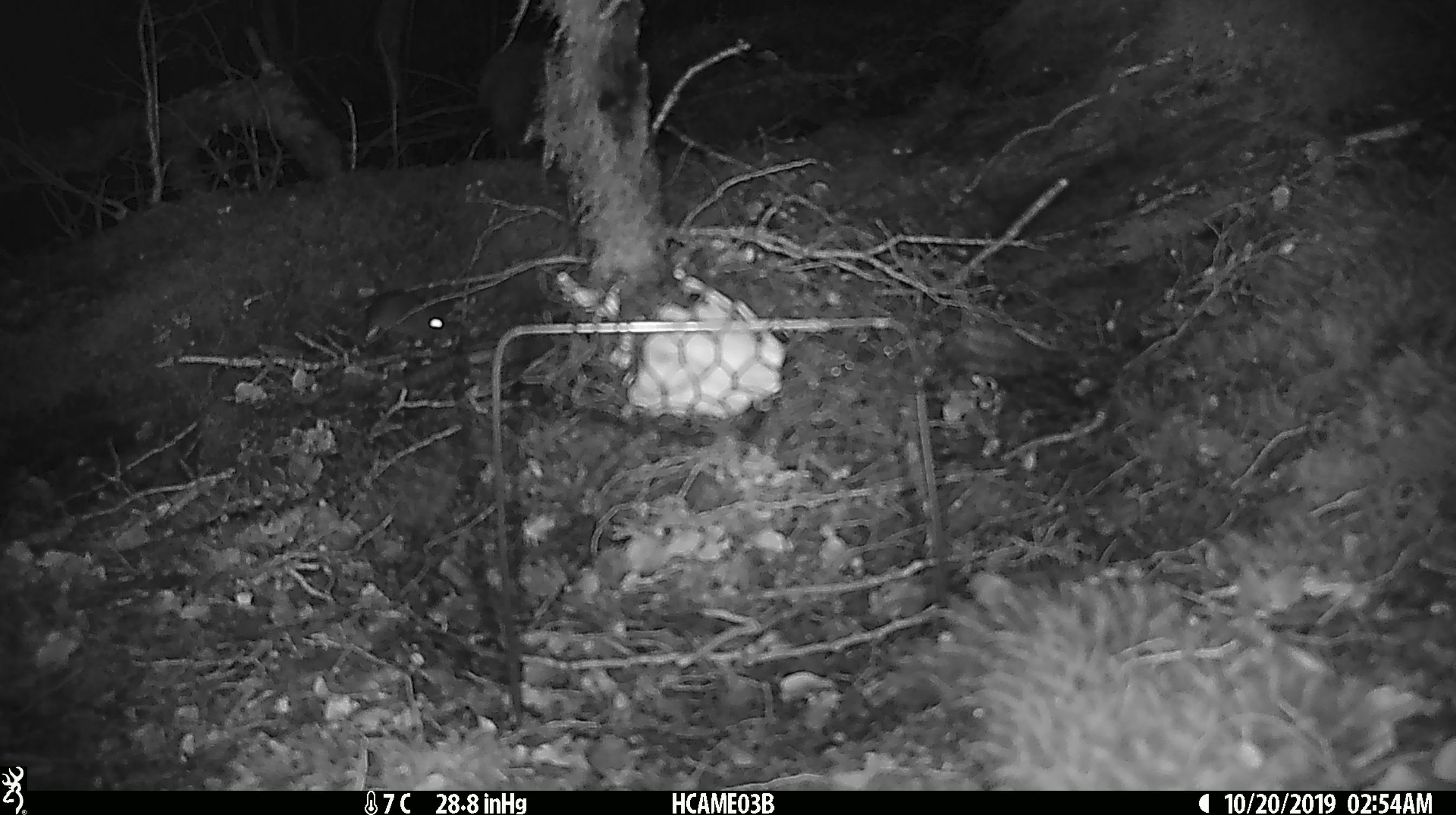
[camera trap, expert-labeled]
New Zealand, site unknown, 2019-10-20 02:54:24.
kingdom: Animalia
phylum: Chordata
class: Mammalia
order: Rodentia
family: Muridae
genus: Mus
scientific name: Mus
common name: mouse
Mouse (Mus).